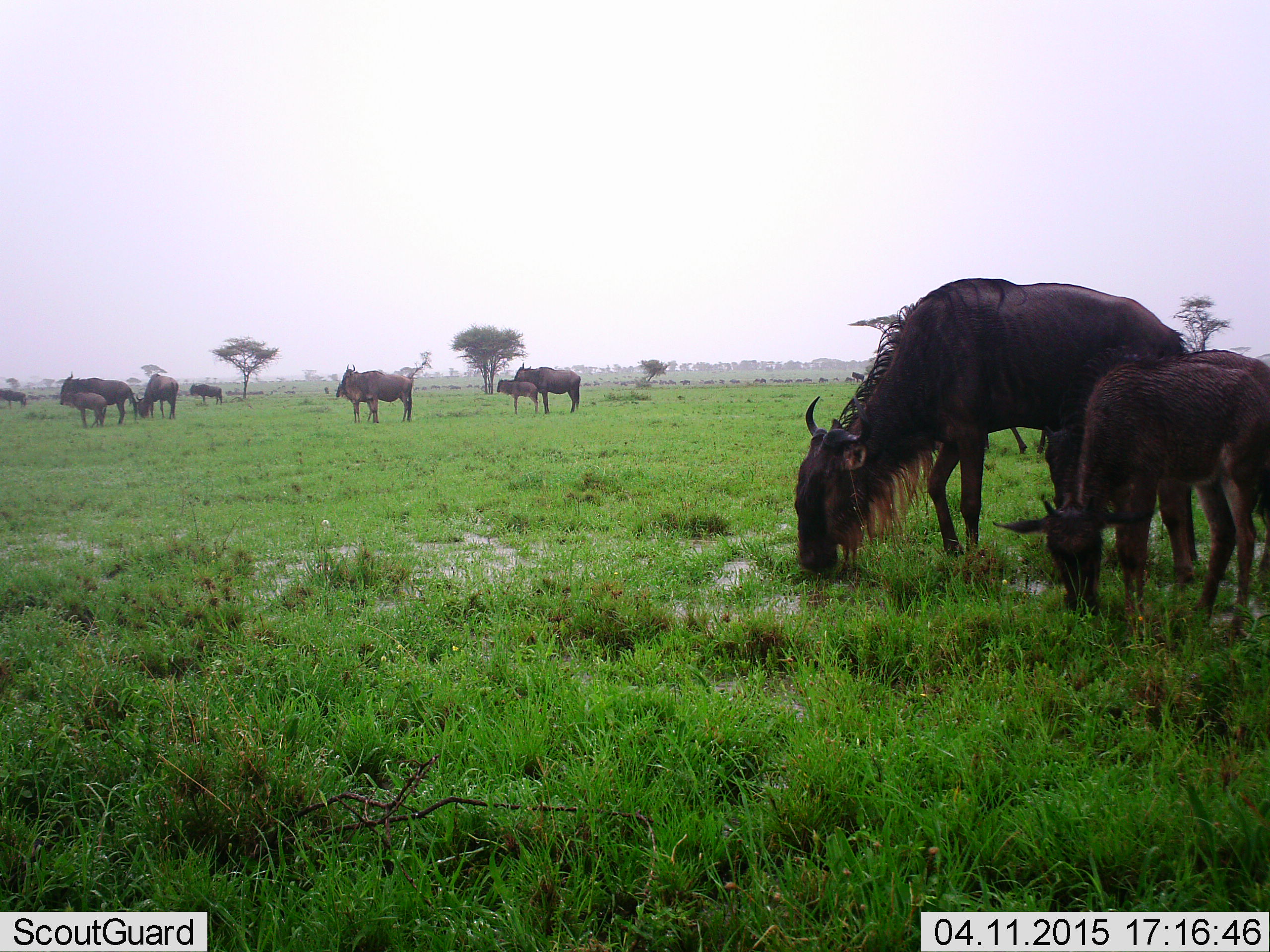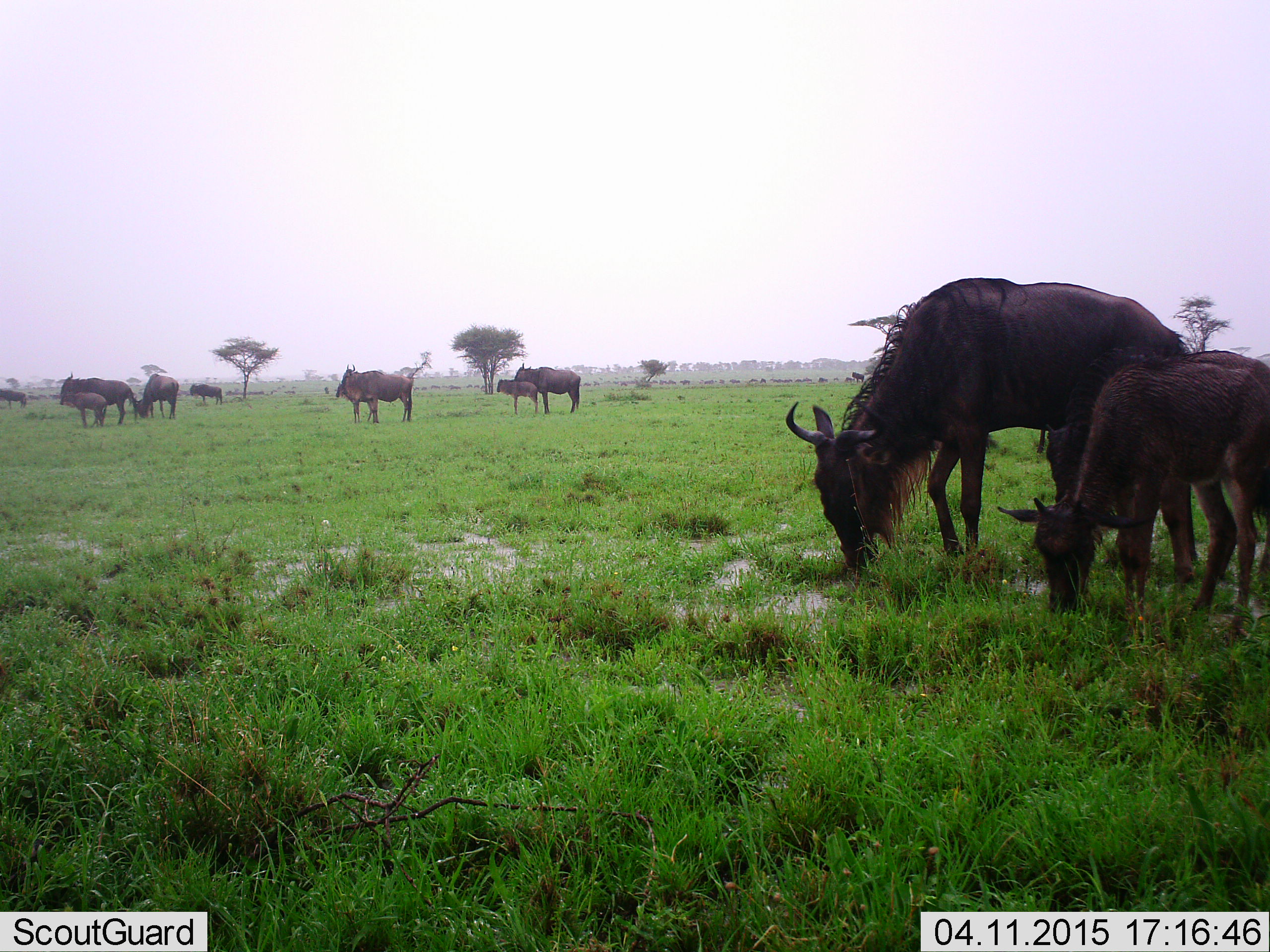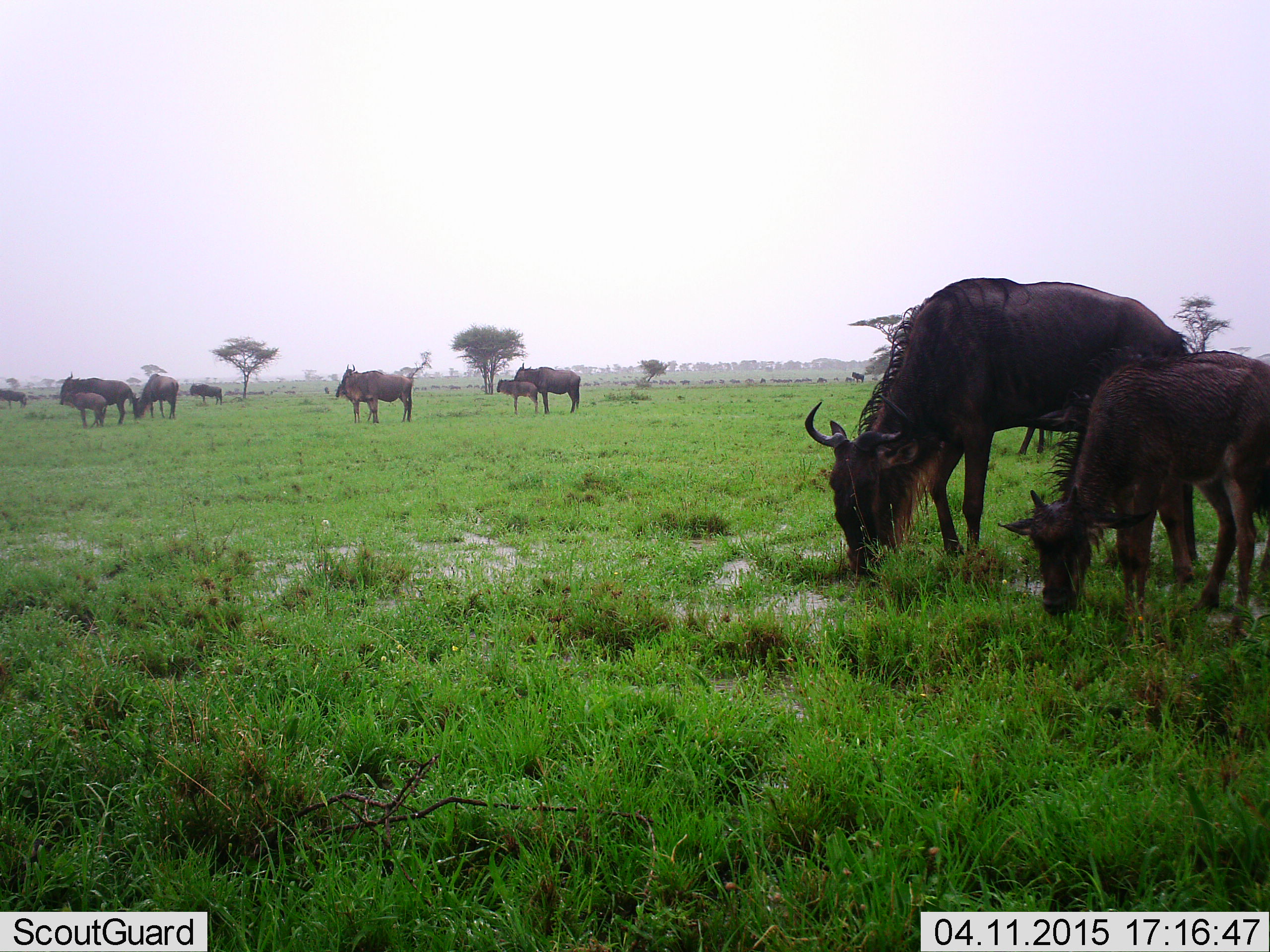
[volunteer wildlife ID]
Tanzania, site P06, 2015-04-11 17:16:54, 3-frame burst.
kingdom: Animalia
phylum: Chordata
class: Mammalia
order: Artiodactyla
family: Bovidae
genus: Connochaetes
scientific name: Connochaetes taurinus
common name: blue wildebeest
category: wildebeest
Wildebeest (blue wildebeest) (Connochaetes taurinus), count 10. Behavior (volunteer vote fractions): standing 60%, resting 0%, moving 0%, interacting 0%. Young present (vote fraction): 90%. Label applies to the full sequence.